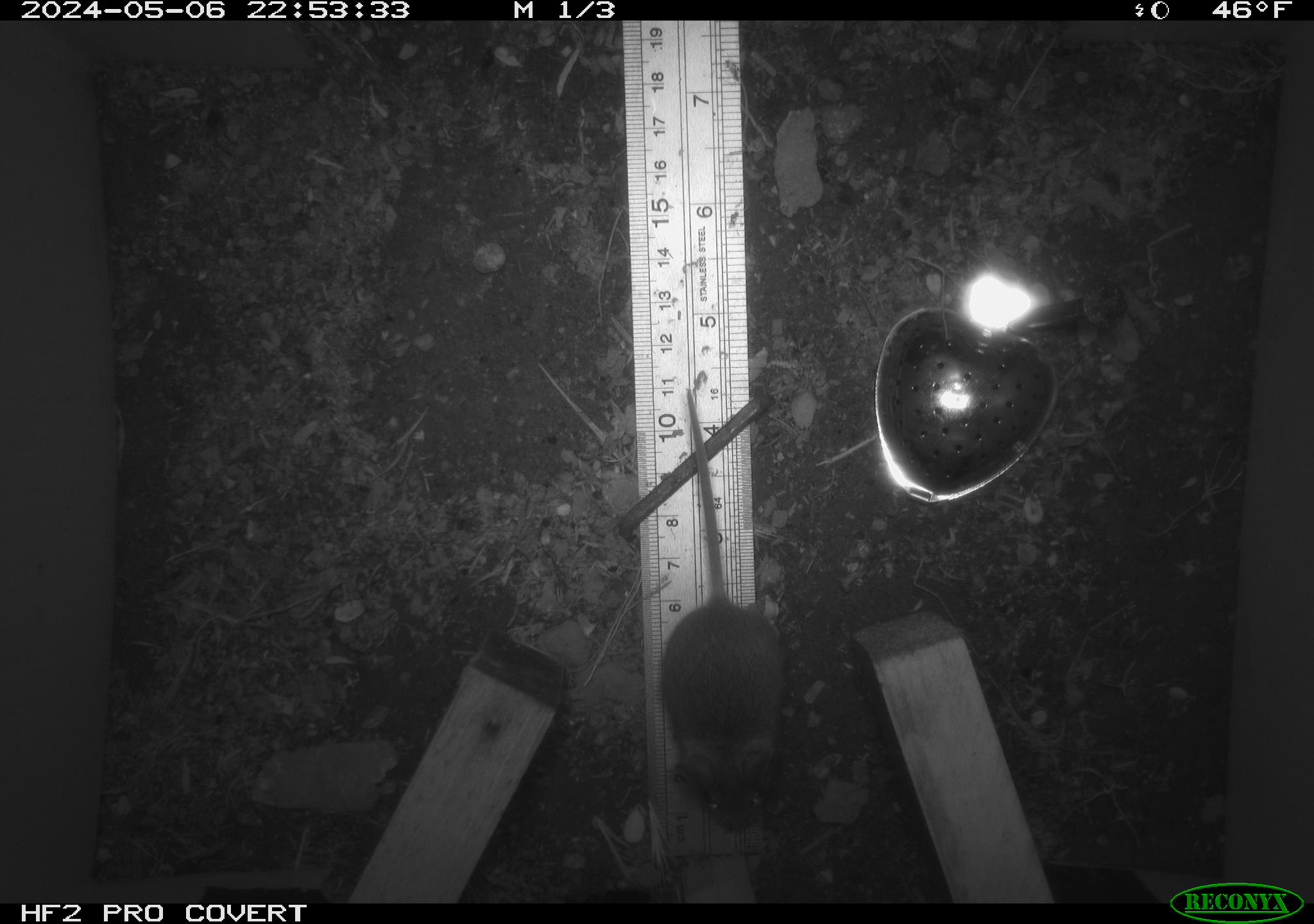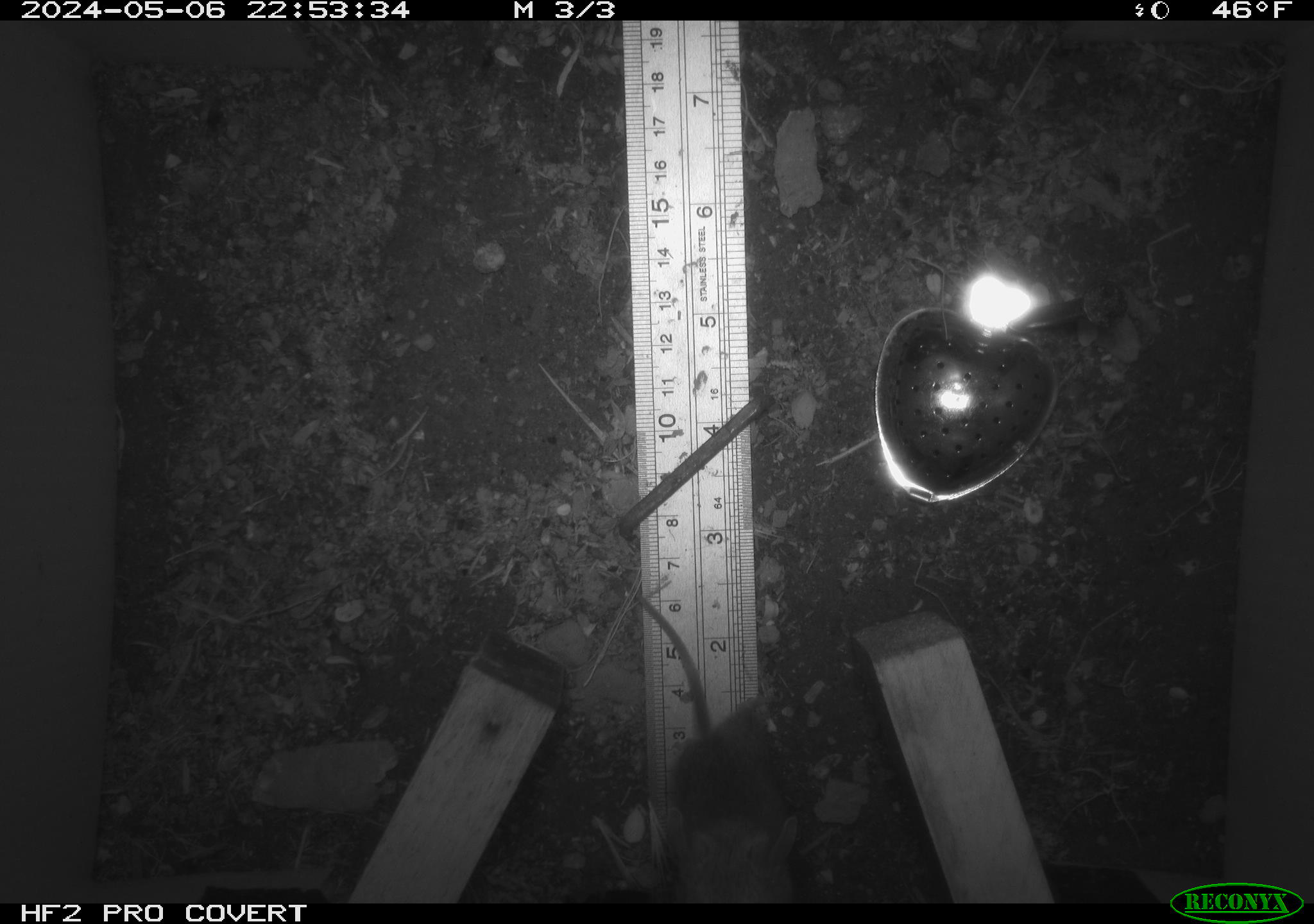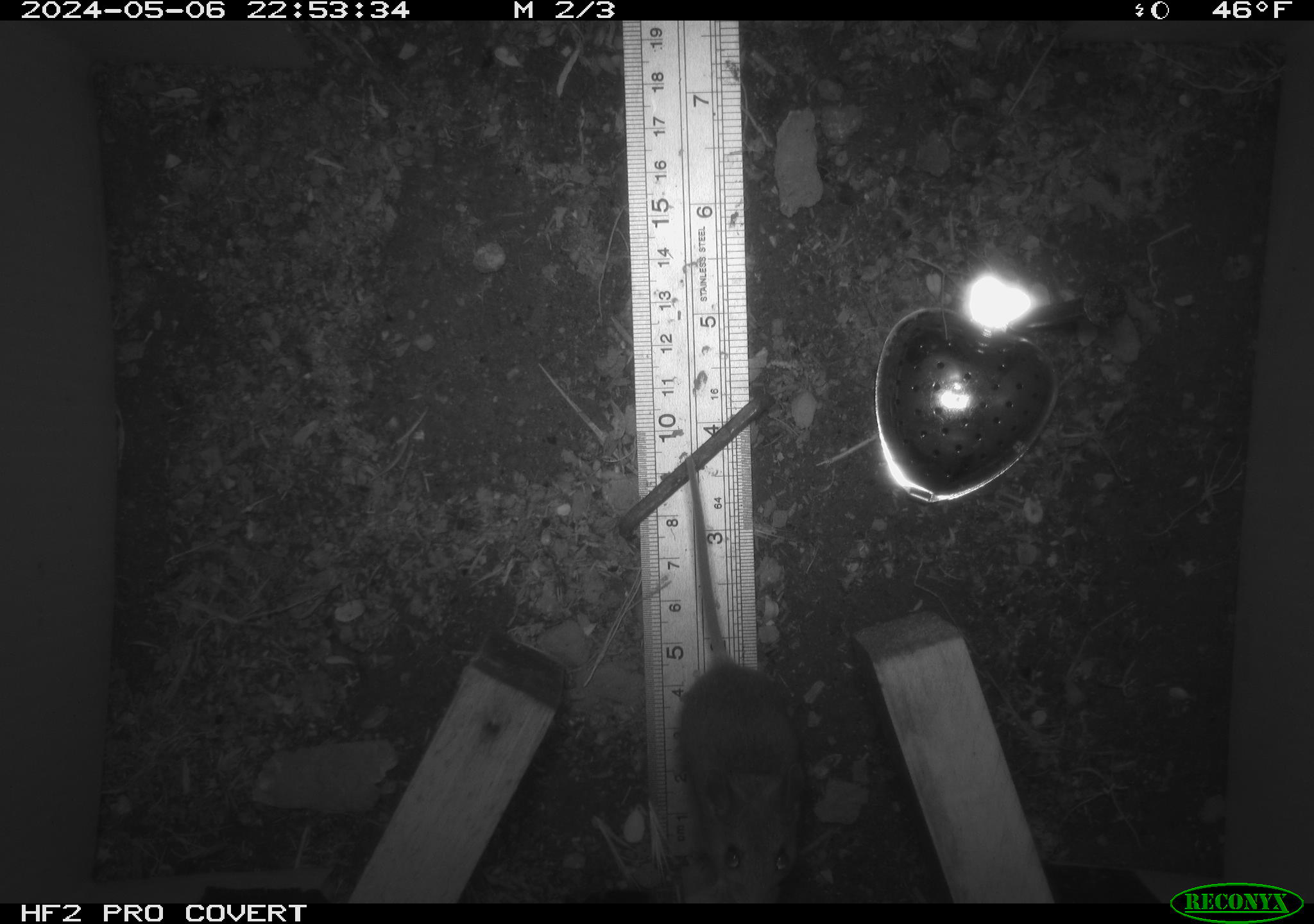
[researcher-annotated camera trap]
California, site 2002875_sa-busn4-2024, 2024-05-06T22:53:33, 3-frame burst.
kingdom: Animalia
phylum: Chordata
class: Mammalia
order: Rodentia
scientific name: Rodentia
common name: rodent